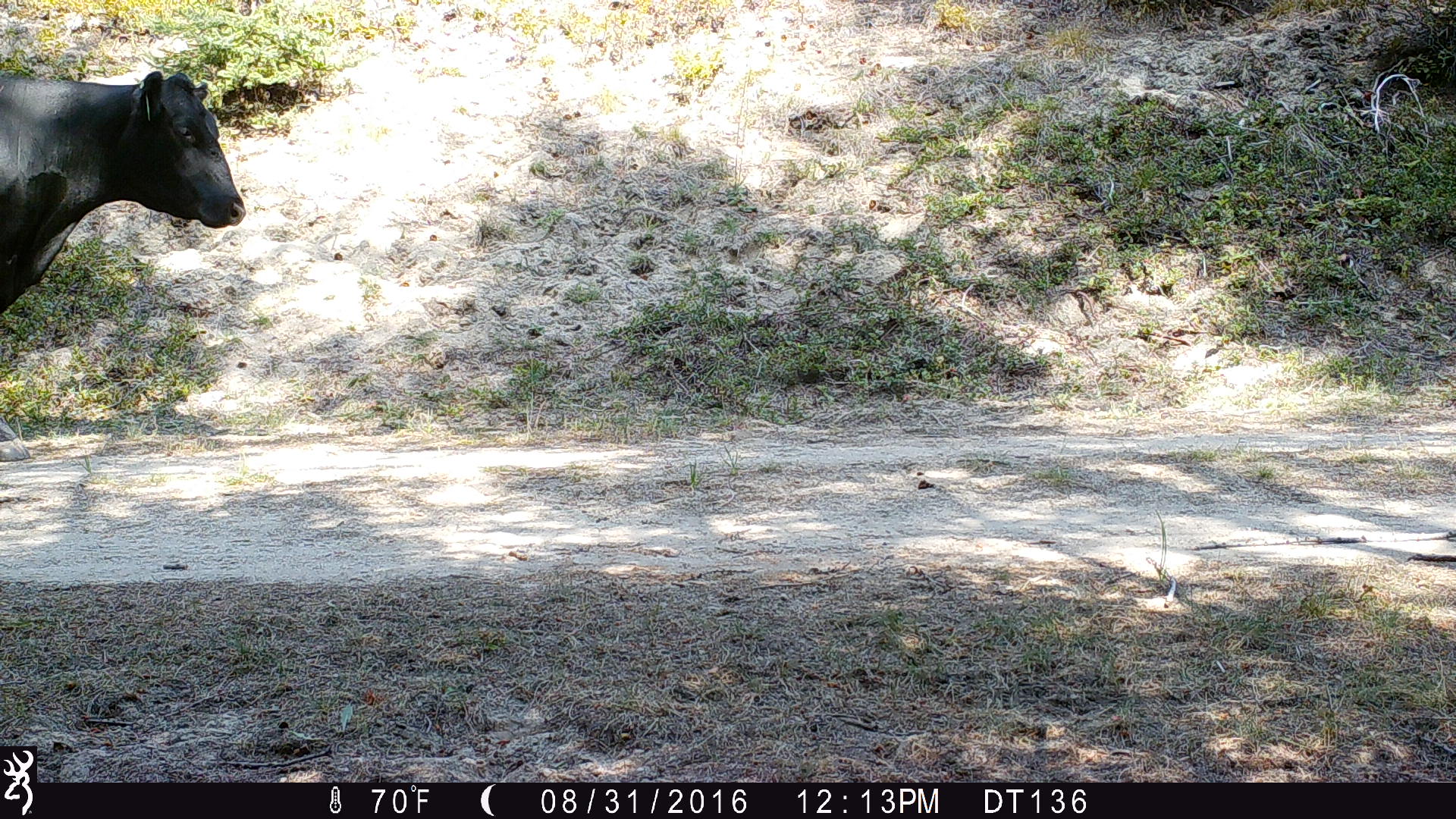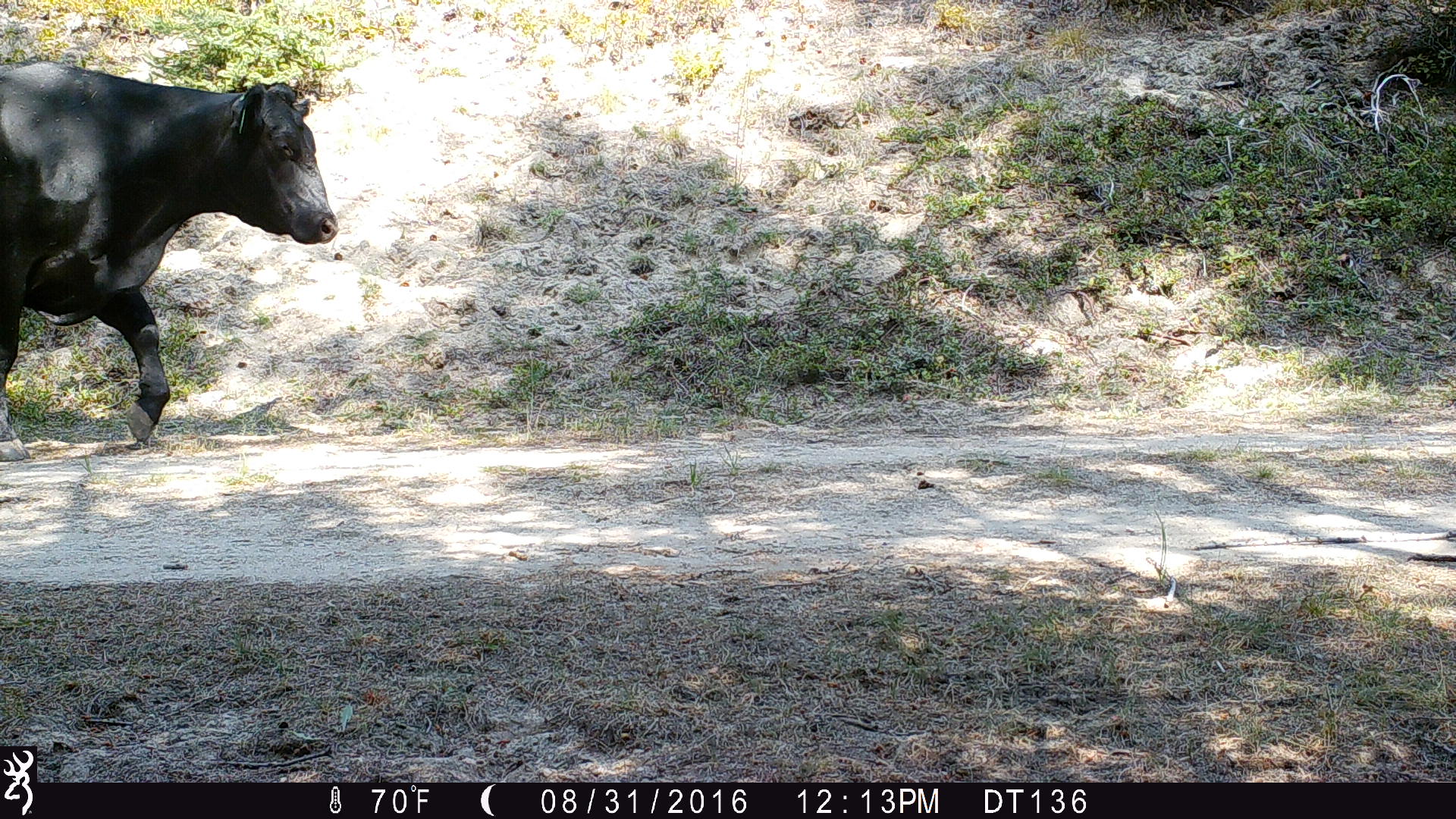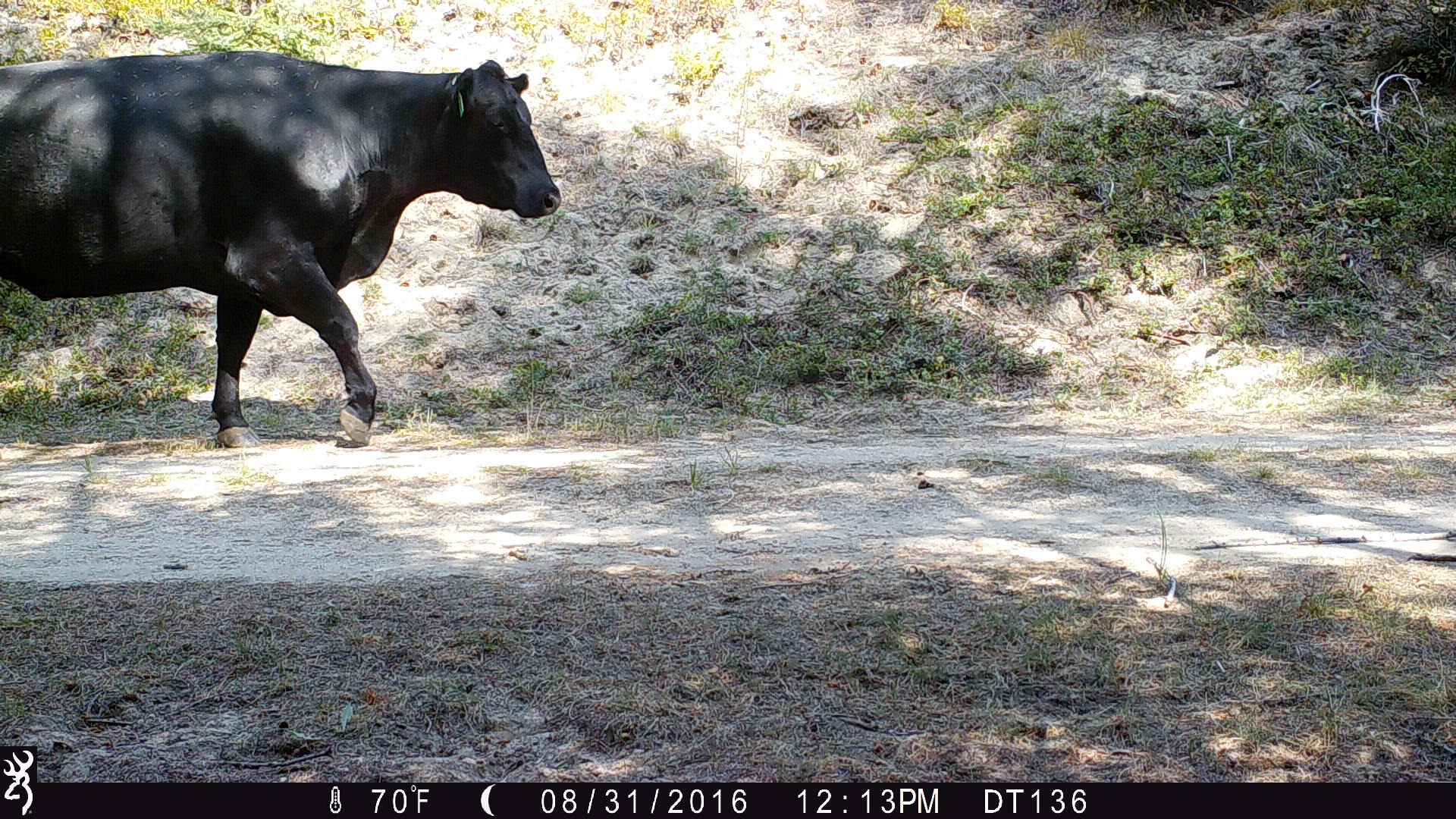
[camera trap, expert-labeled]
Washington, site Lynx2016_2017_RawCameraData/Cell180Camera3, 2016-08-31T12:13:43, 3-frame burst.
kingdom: Animalia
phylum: Chordata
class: Mammalia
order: Artiodactyla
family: Bovidae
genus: Bos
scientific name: Bos taurus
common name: domestic cattle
Domestic cattle (Bos taurus). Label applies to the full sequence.